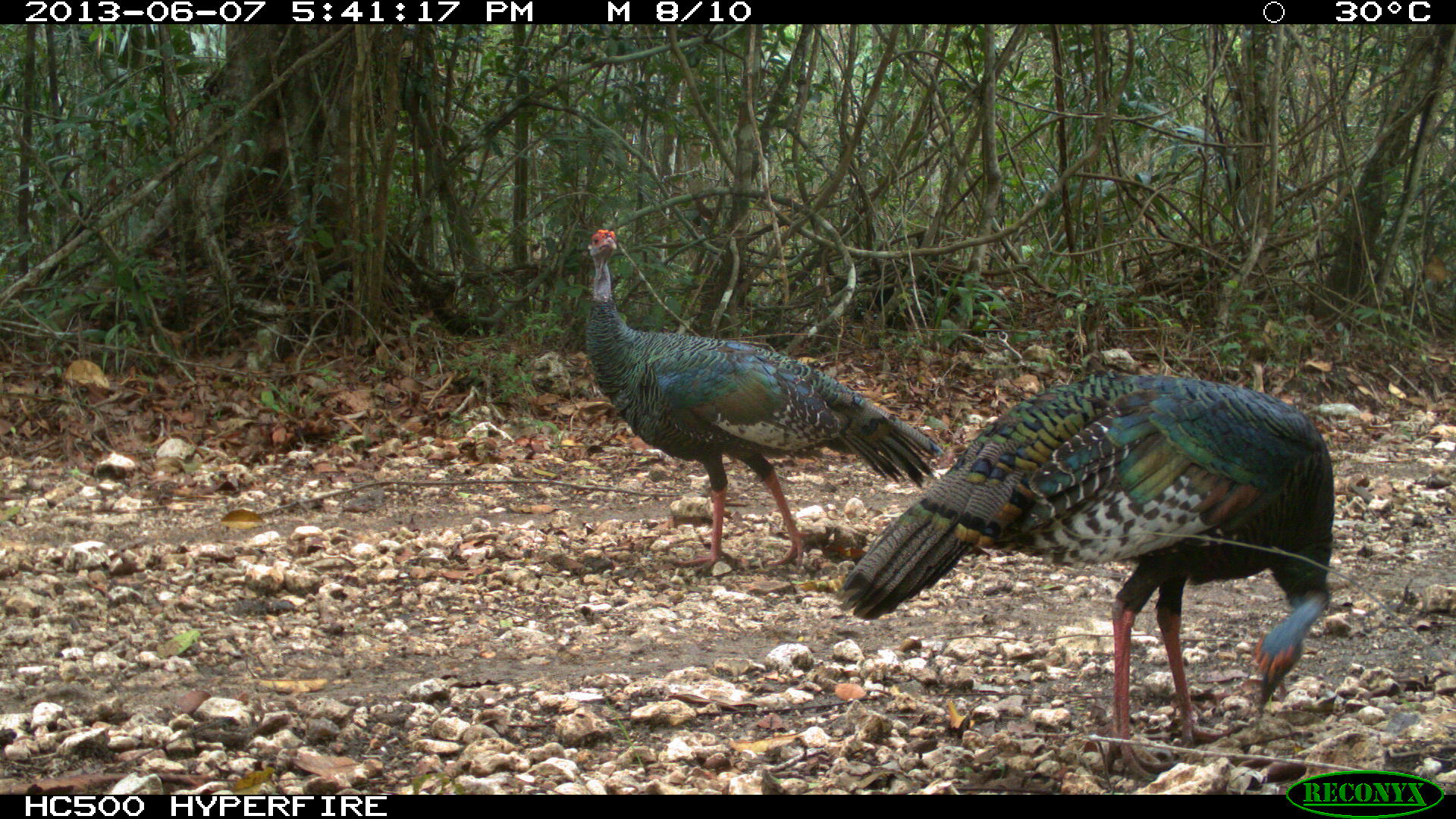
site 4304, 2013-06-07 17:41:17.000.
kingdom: Animalia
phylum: Chordata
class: Aves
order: Galliformes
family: Phasianidae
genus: Meleagris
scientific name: Meleagris ocellata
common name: ocellated turkey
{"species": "Meleagris ocellata (ocellated turkey)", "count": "2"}